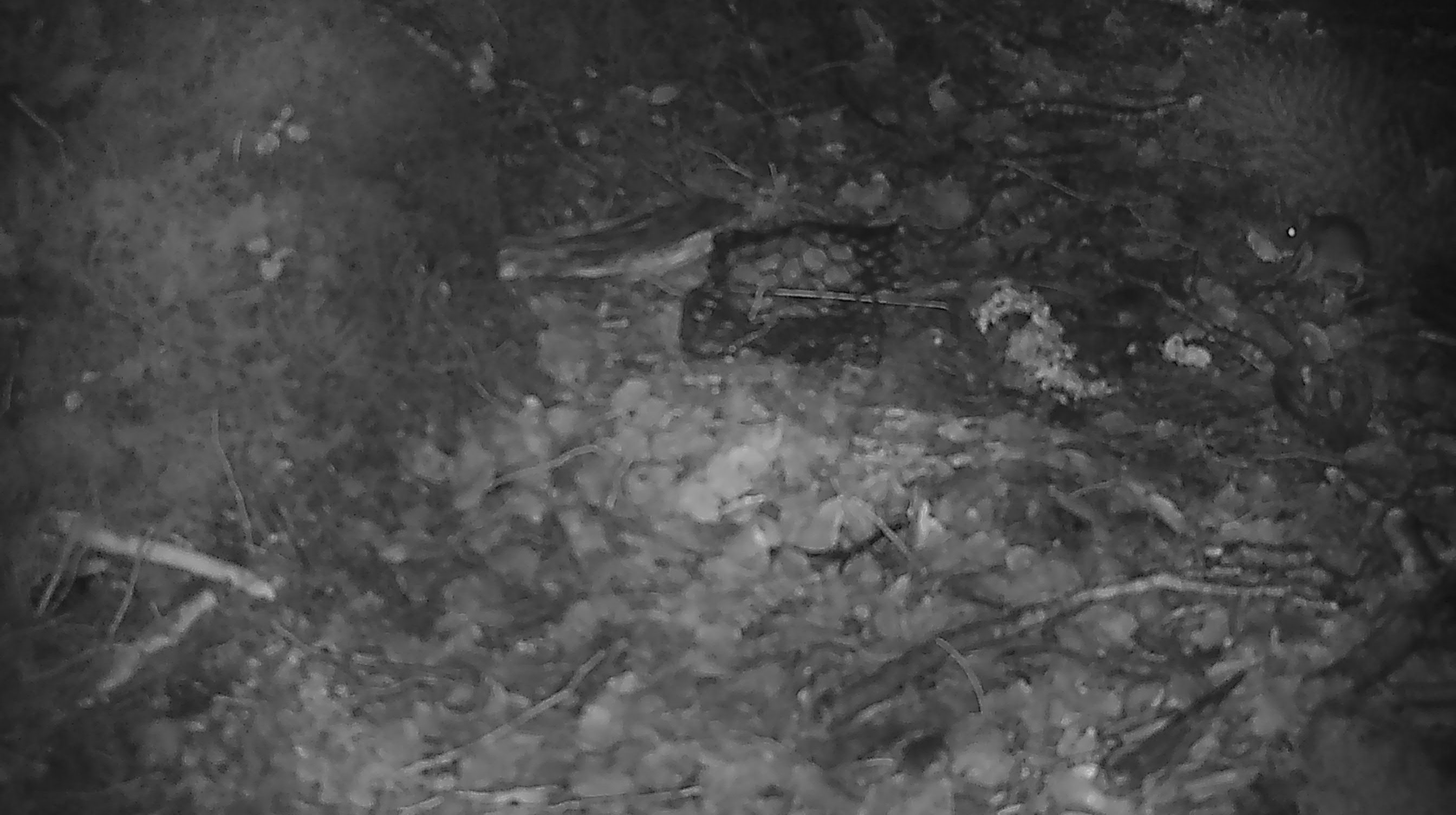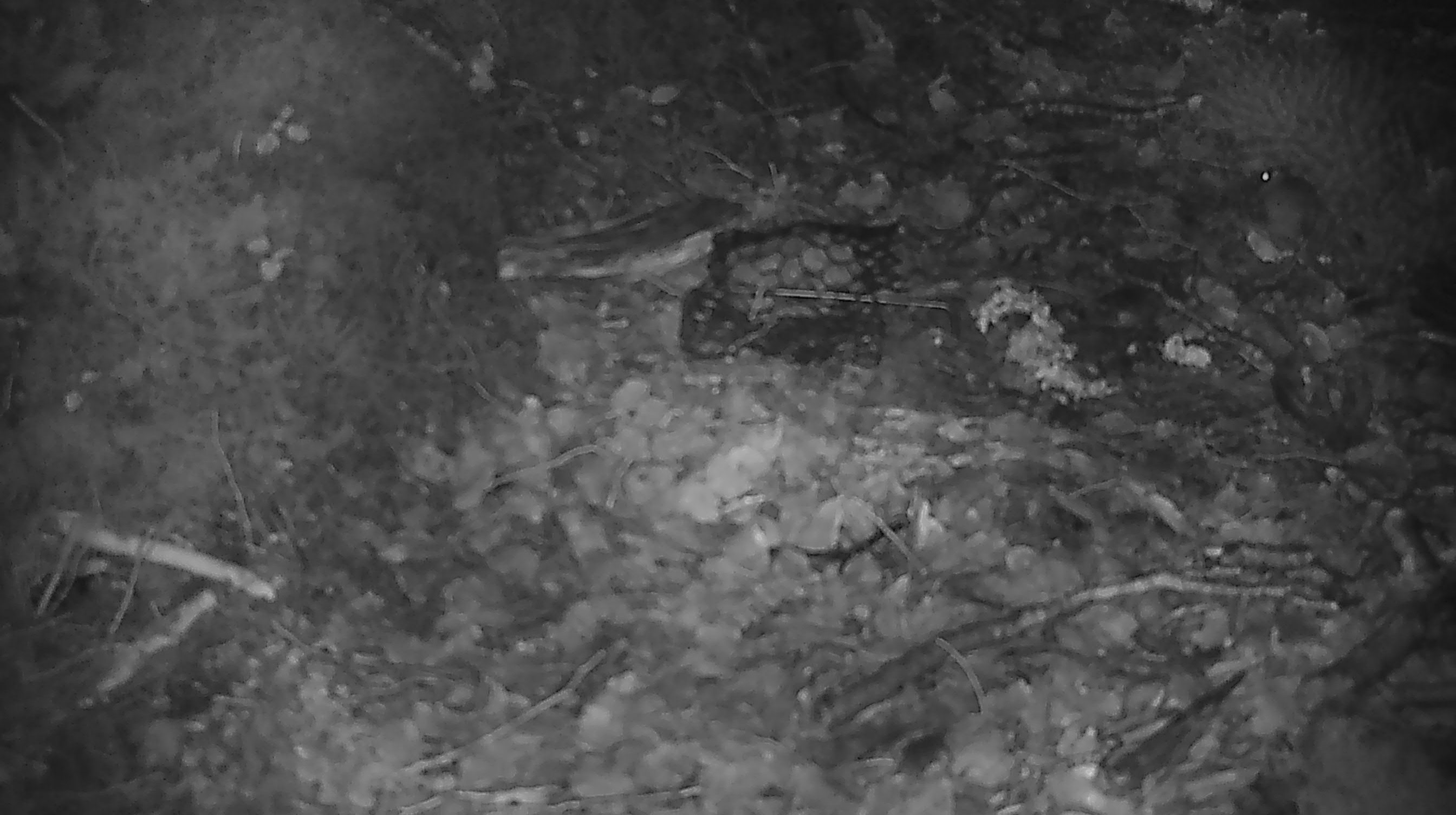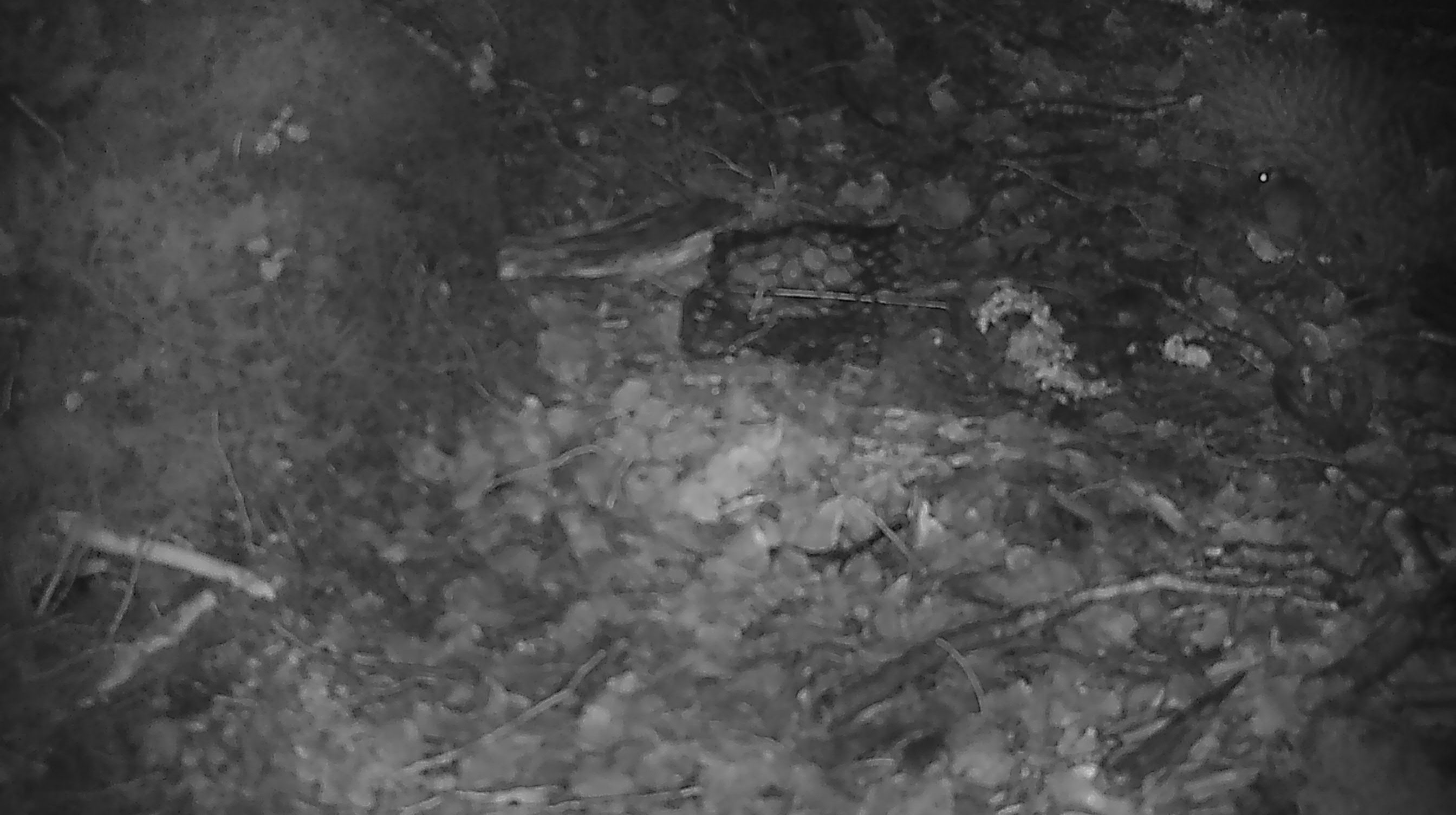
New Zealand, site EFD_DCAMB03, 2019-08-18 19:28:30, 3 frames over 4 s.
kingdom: Animalia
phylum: Chordata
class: Mammalia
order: Rodentia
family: Muridae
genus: Mus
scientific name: Mus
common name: mouse